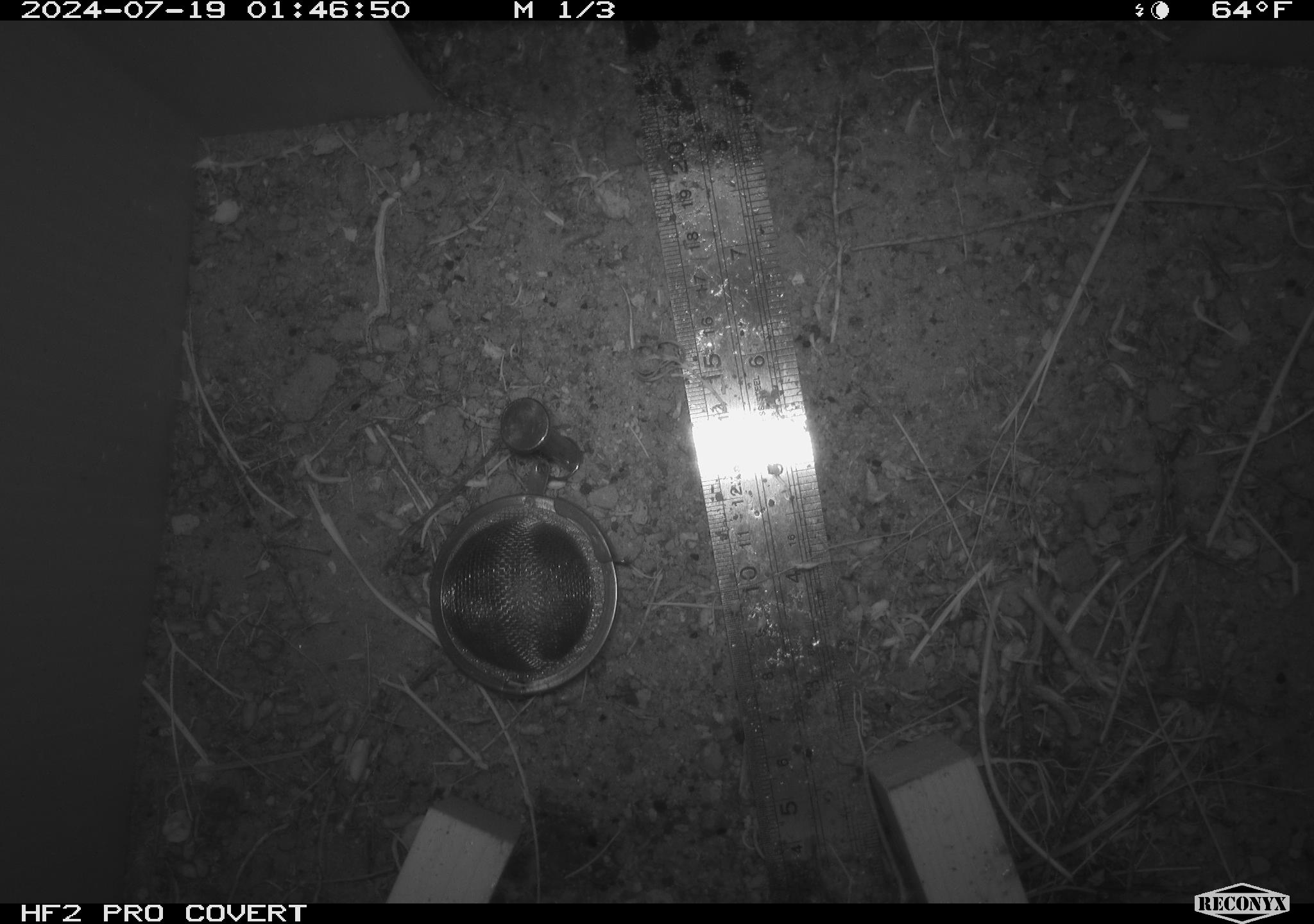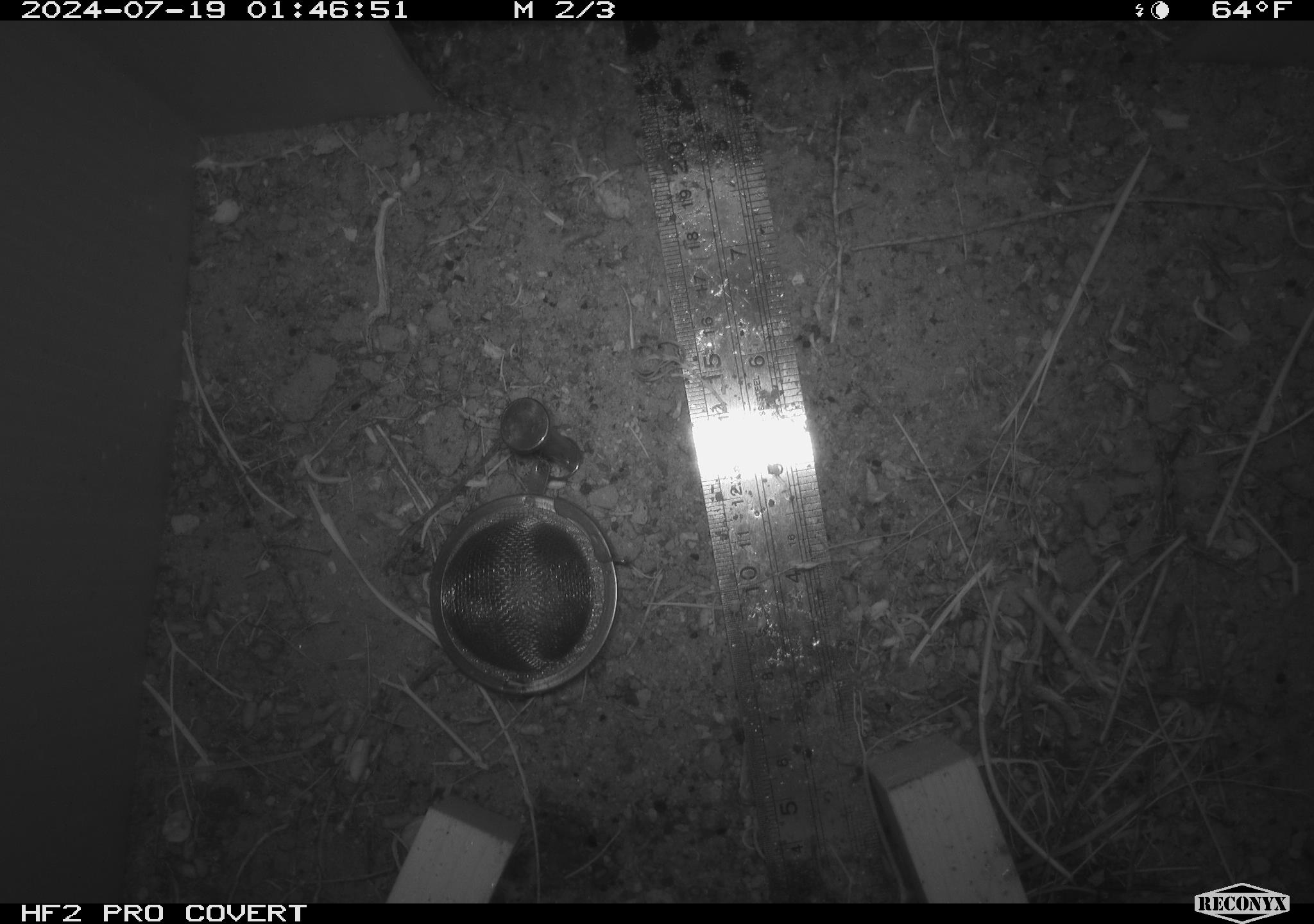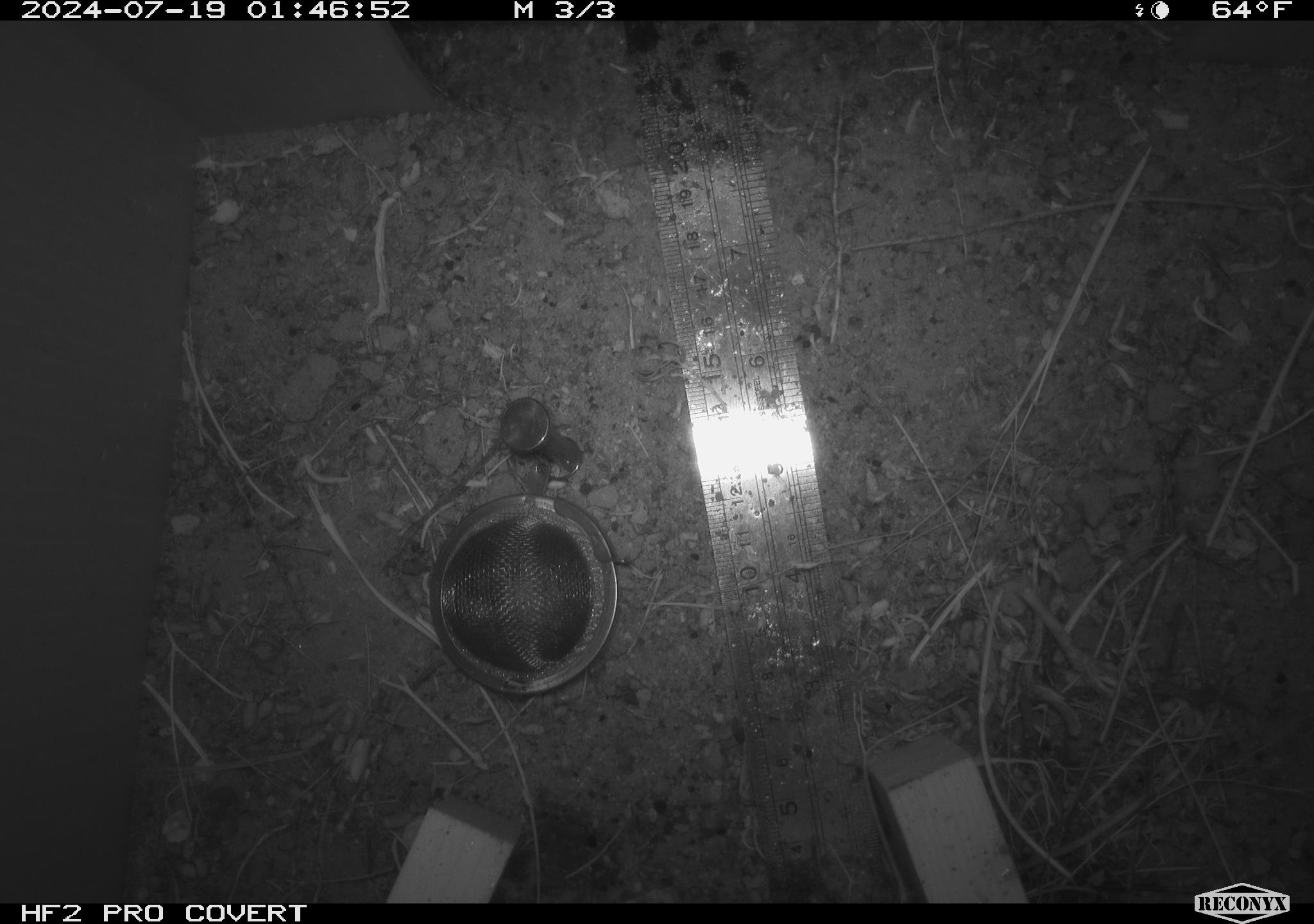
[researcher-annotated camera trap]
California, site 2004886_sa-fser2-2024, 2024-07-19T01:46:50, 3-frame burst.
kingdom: Animalia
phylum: Chordata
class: Mammalia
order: Rodentia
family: Cricetidae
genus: Neotoma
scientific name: Neotoma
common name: pack rat or woodrat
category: neotoma species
Neotoma species (pack rat or woodrat) (Neotoma).